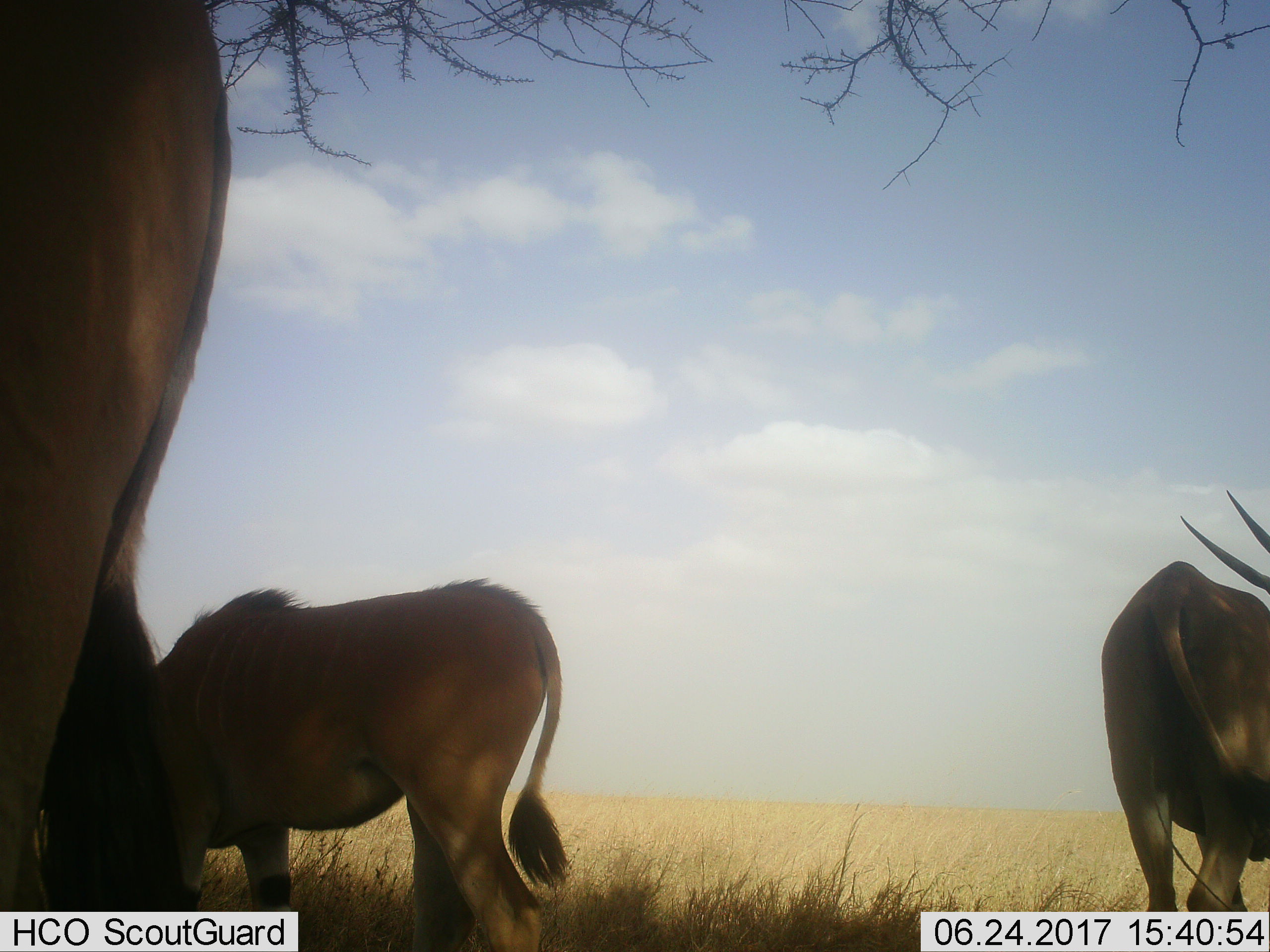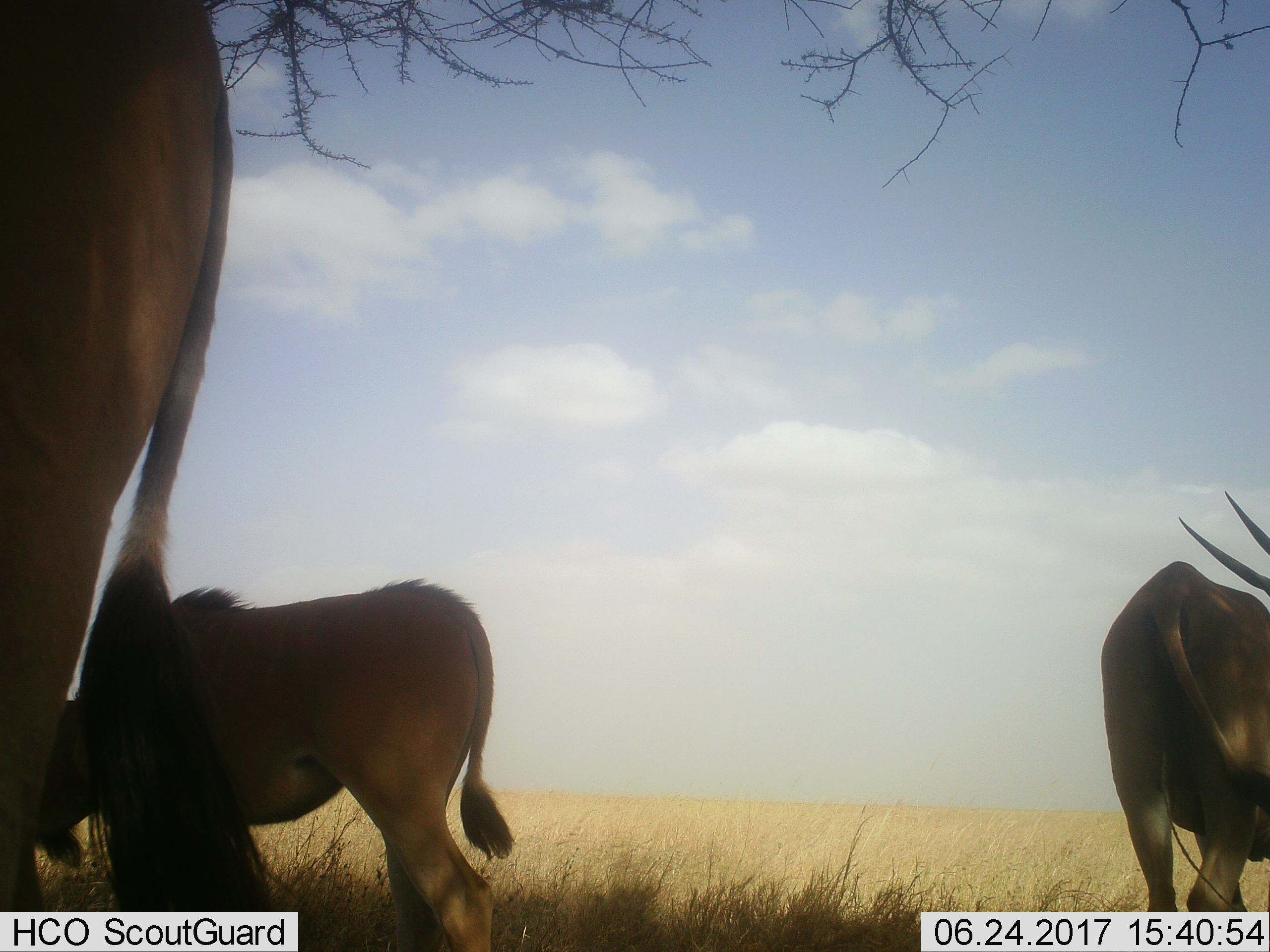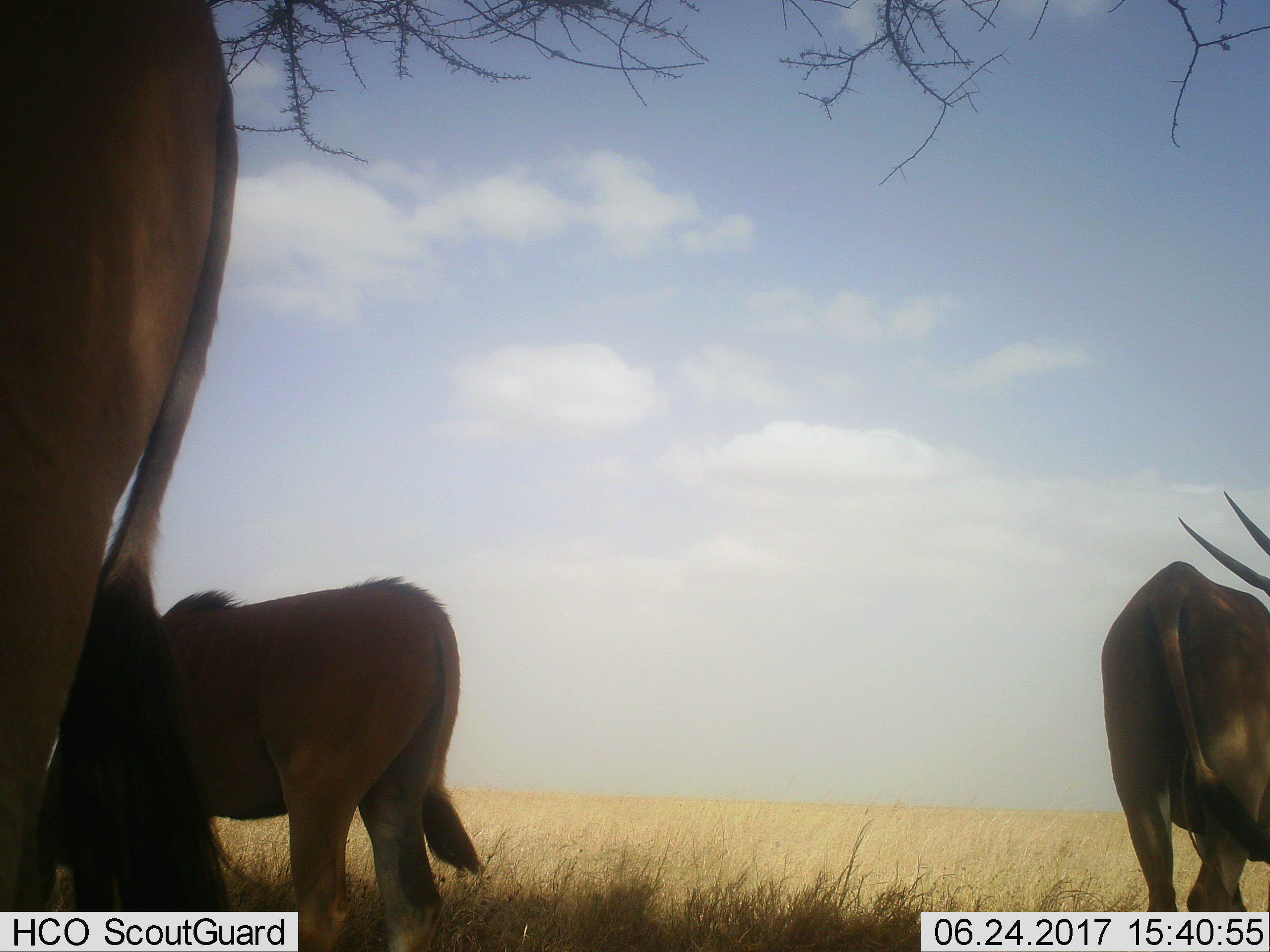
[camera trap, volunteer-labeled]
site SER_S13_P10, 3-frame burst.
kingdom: Animalia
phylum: Chordata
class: Mammalia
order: Artiodactyla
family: Bovidae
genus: Tragelaphus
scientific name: Tragelaphus oryx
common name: eland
Eland (Tragelaphus oryx), count 3. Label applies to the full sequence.